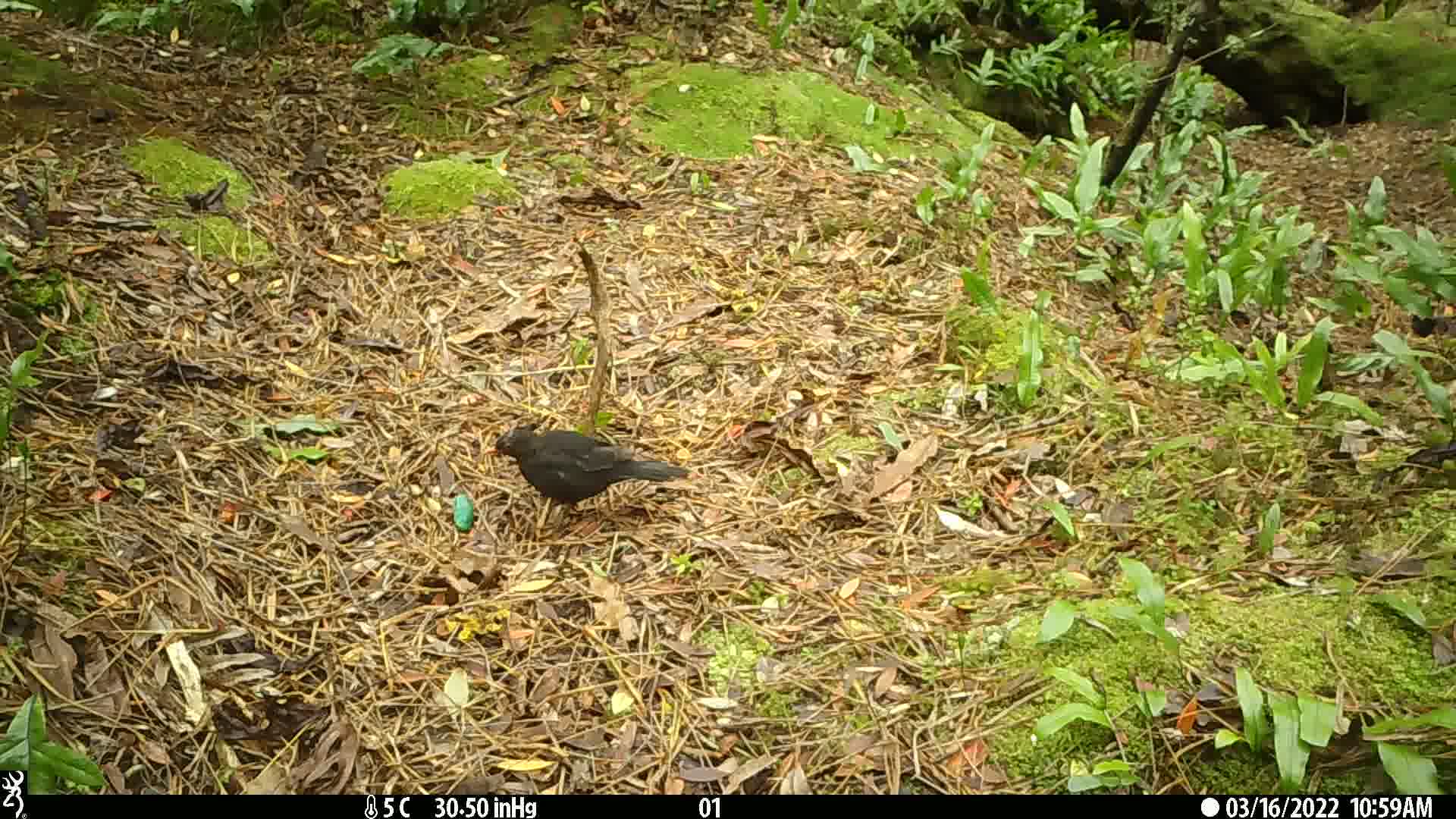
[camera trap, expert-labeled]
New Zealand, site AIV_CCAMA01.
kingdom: Animalia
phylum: Chordata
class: Aves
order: Passeriformes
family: Turdidae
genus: Turdus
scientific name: Turdus merula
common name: eurasian blackbird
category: blackbird